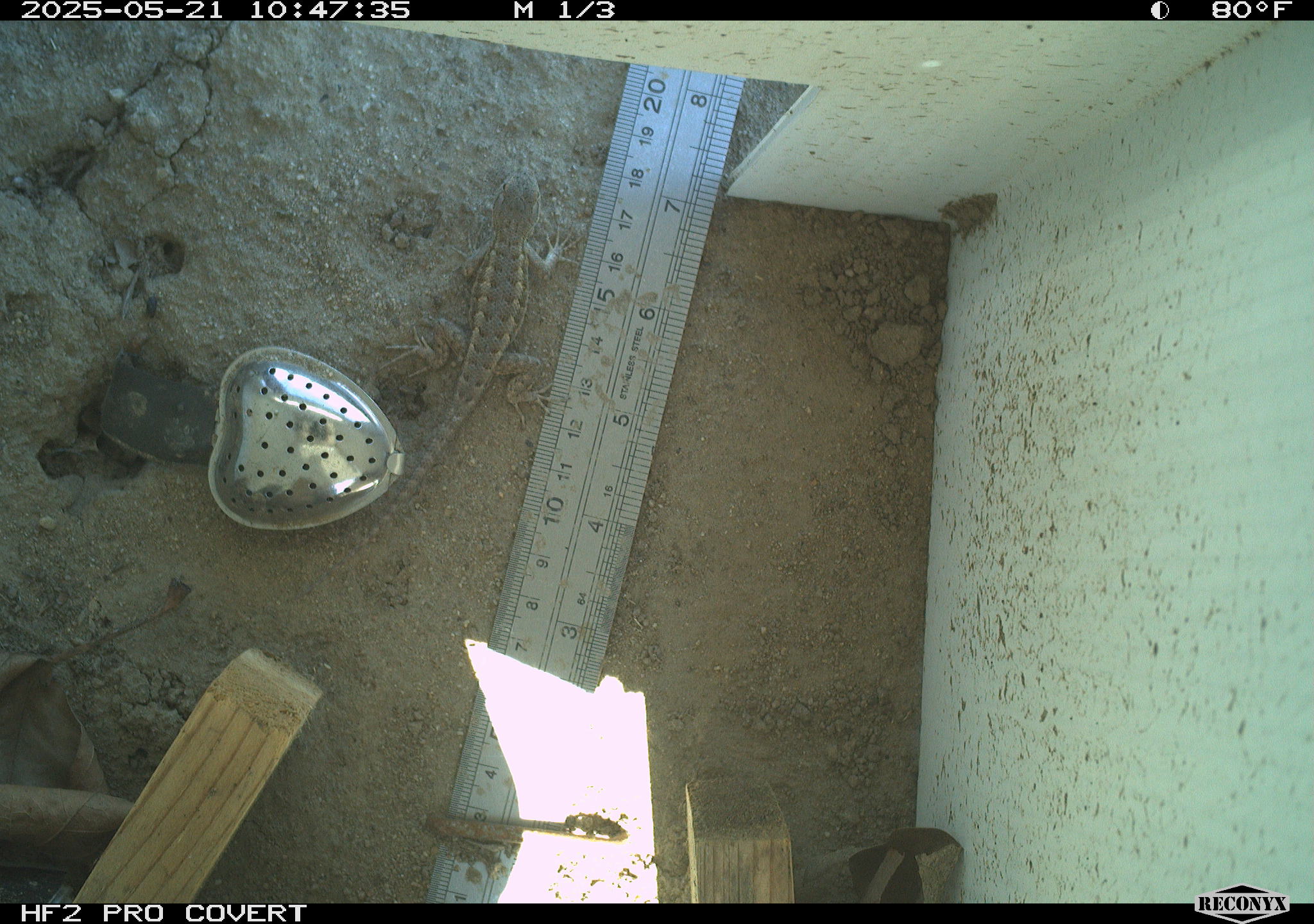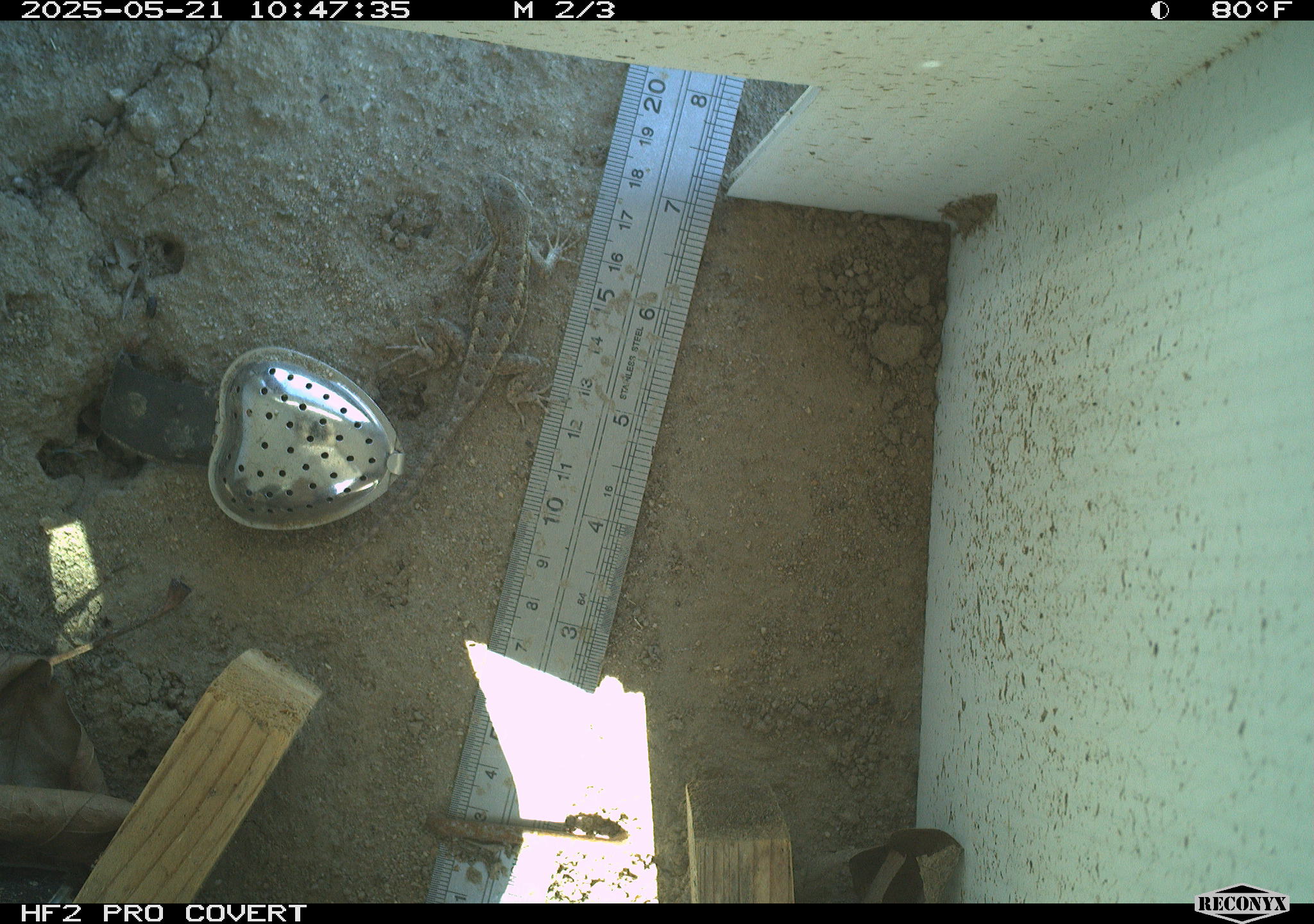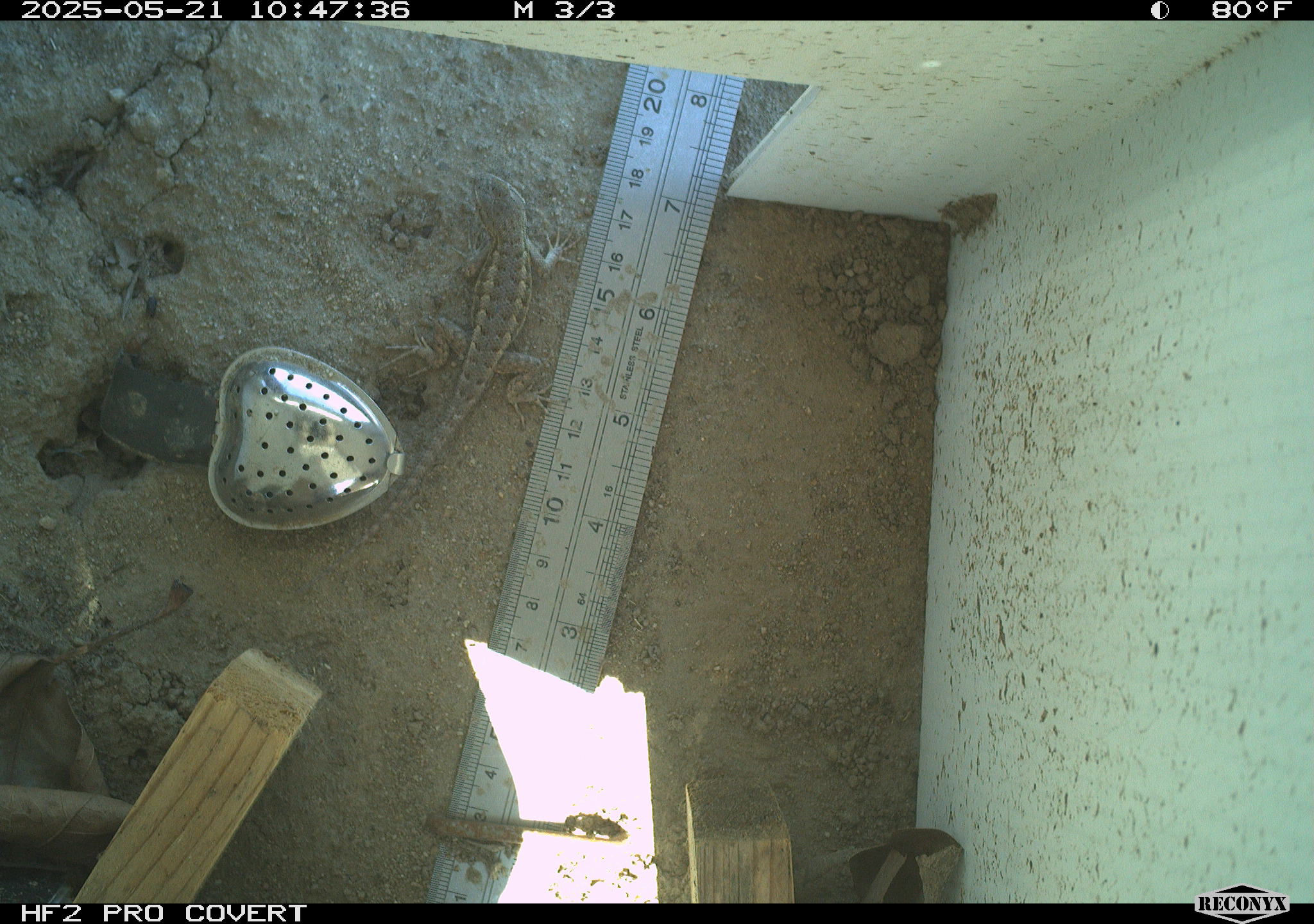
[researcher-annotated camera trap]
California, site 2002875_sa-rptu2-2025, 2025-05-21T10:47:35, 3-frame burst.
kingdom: Animalia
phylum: Chordata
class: Reptilia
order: Squamata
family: Phrynosomatidae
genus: Sceloporus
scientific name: Sceloporus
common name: spiny lizards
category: sceloporus species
Sceloporus species (spiny lizards) (Sceloporus).